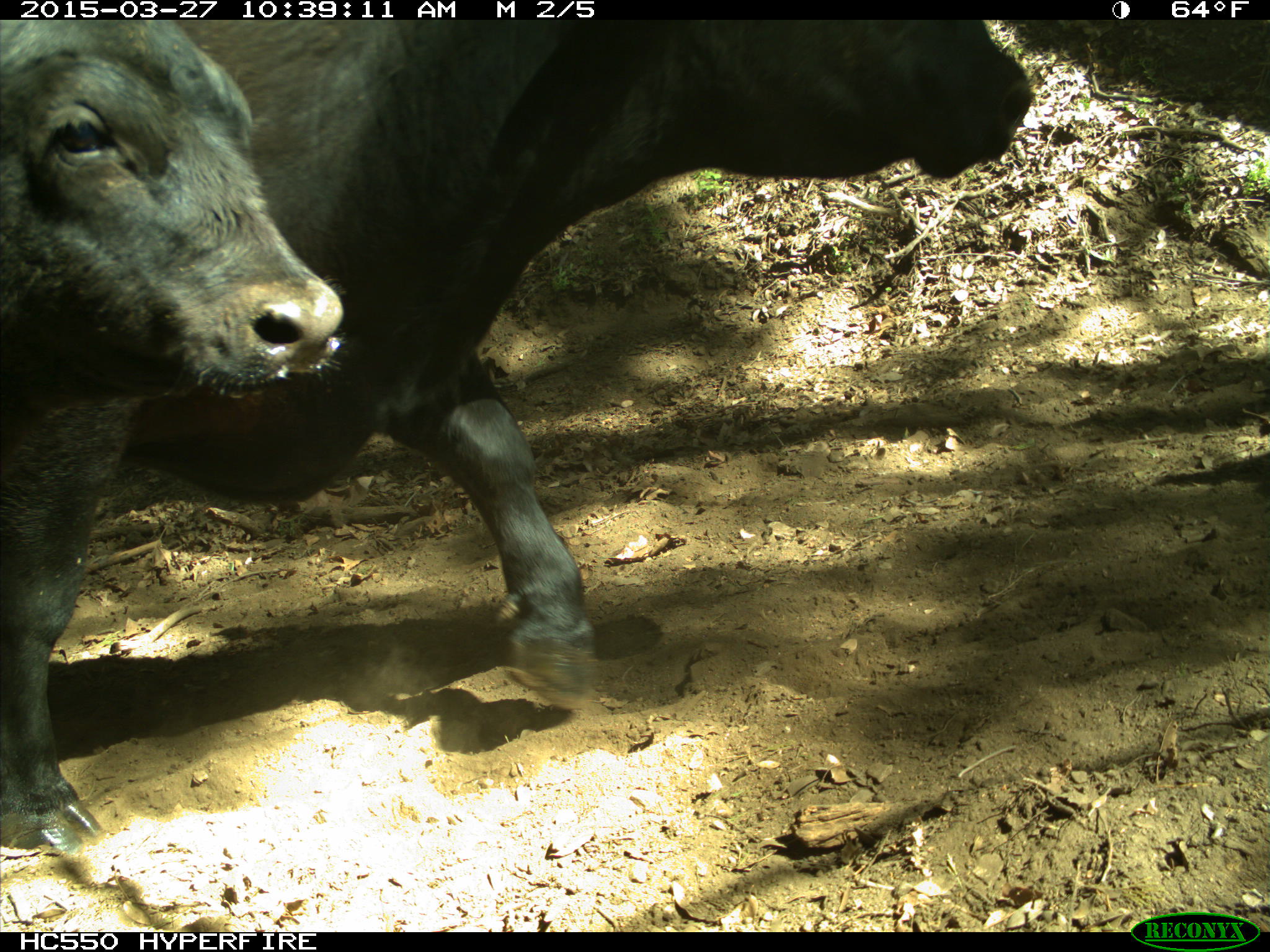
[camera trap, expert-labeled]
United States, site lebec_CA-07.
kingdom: Animalia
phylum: Chordata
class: Mammalia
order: Artiodactyla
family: Bovidae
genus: Bos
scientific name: Bos taurus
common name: domestic cow